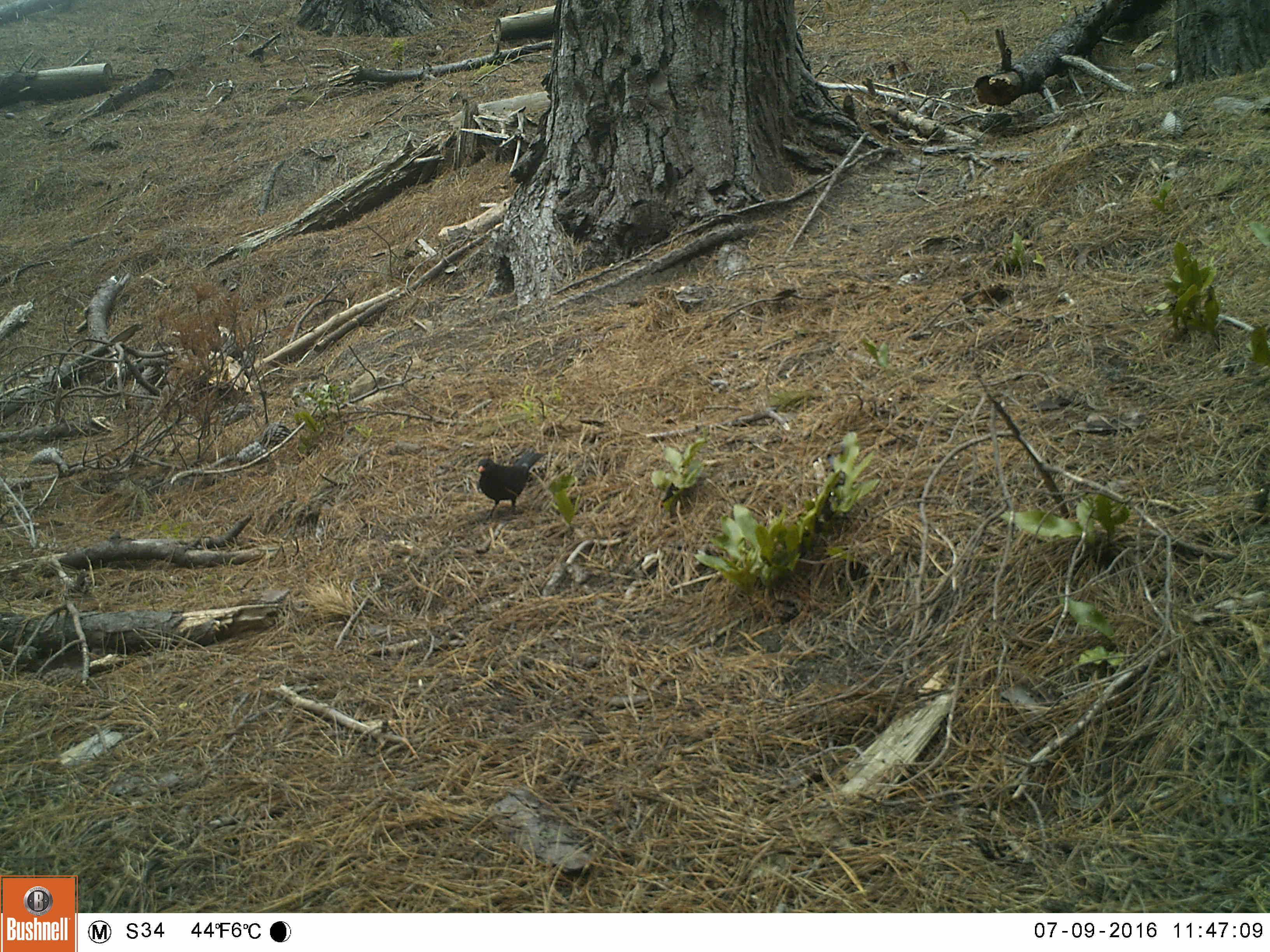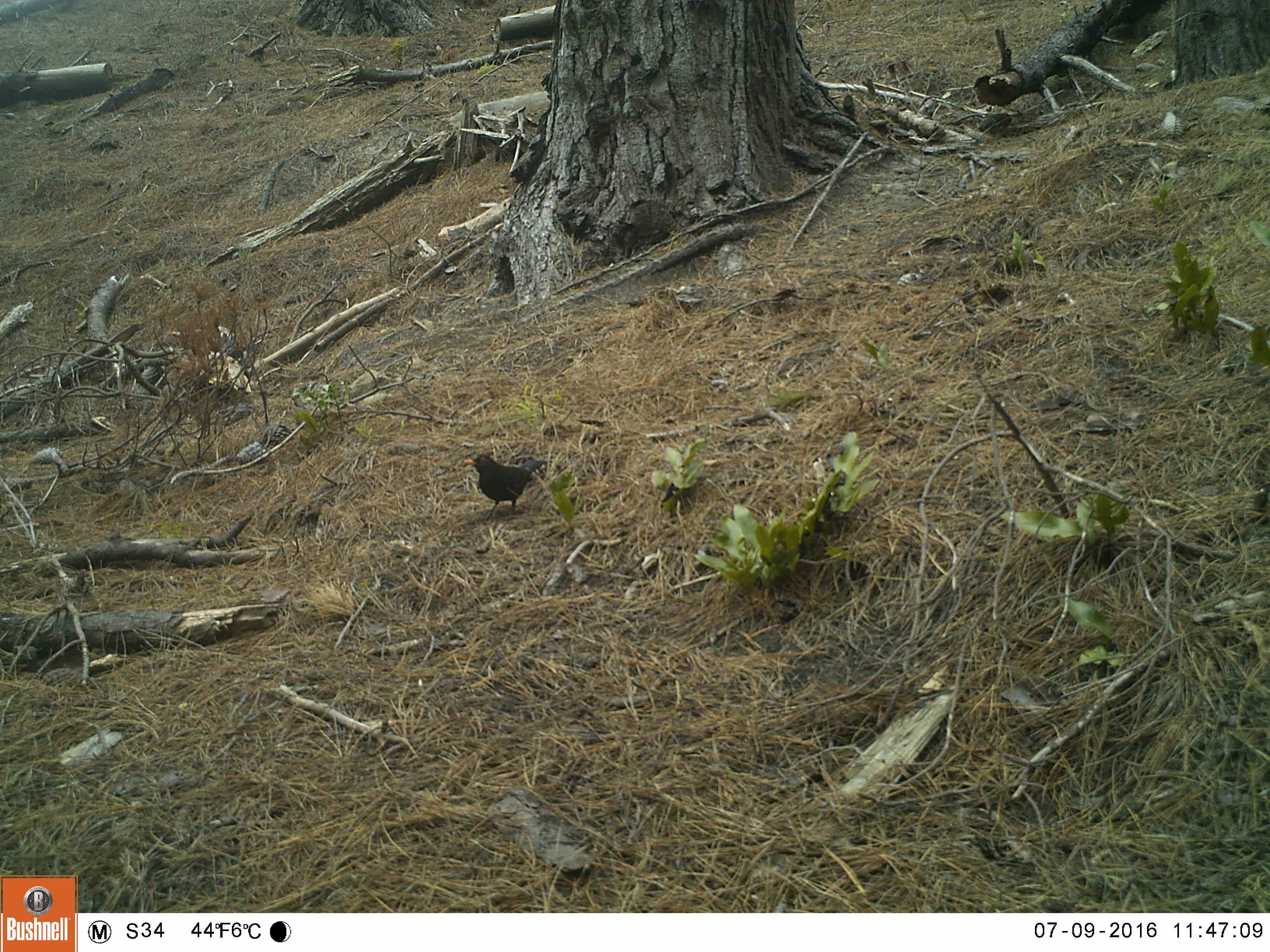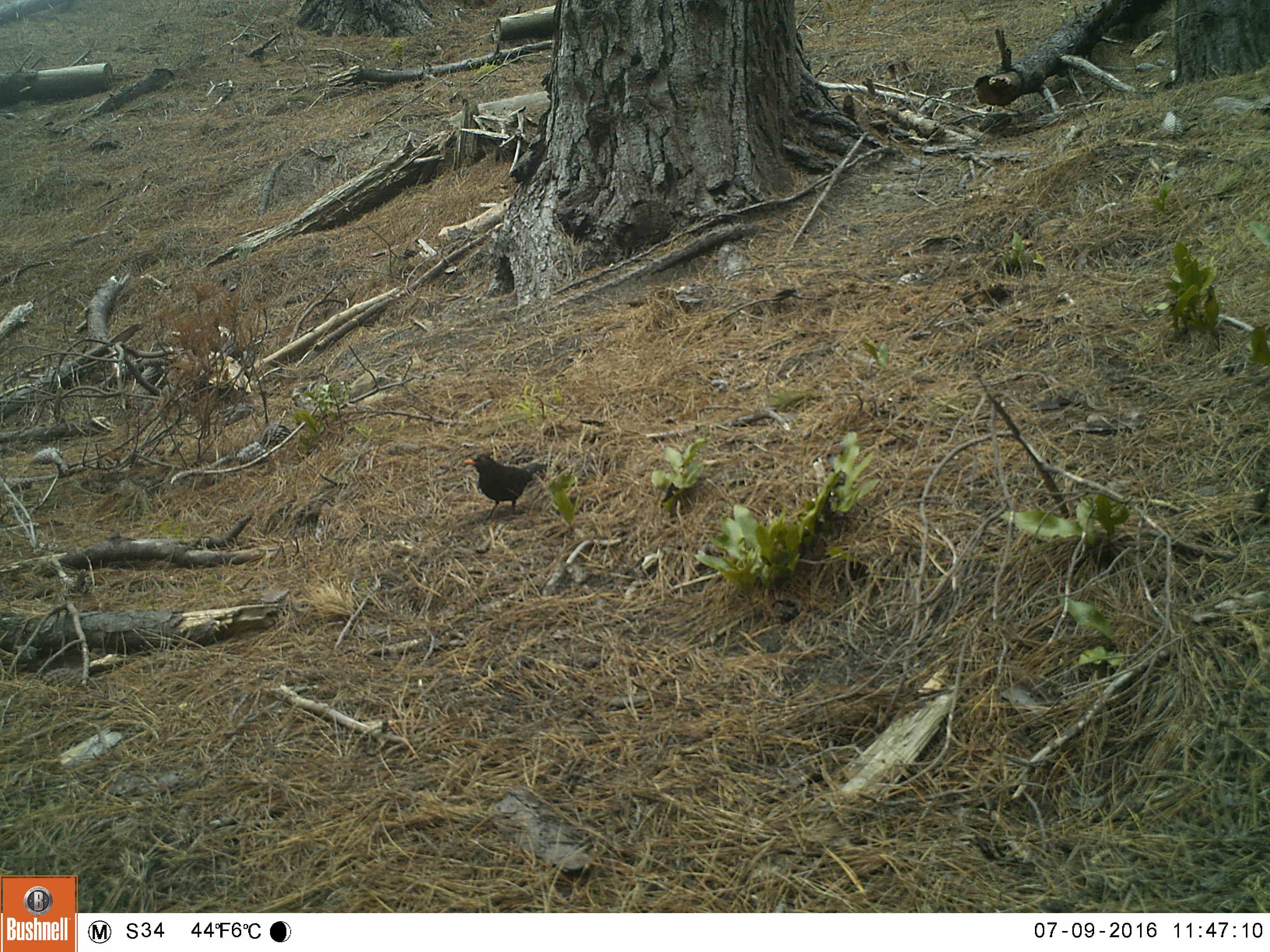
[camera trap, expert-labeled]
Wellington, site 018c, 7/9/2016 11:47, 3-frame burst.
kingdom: Animalia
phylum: Chordata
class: Aves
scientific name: Aves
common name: bird